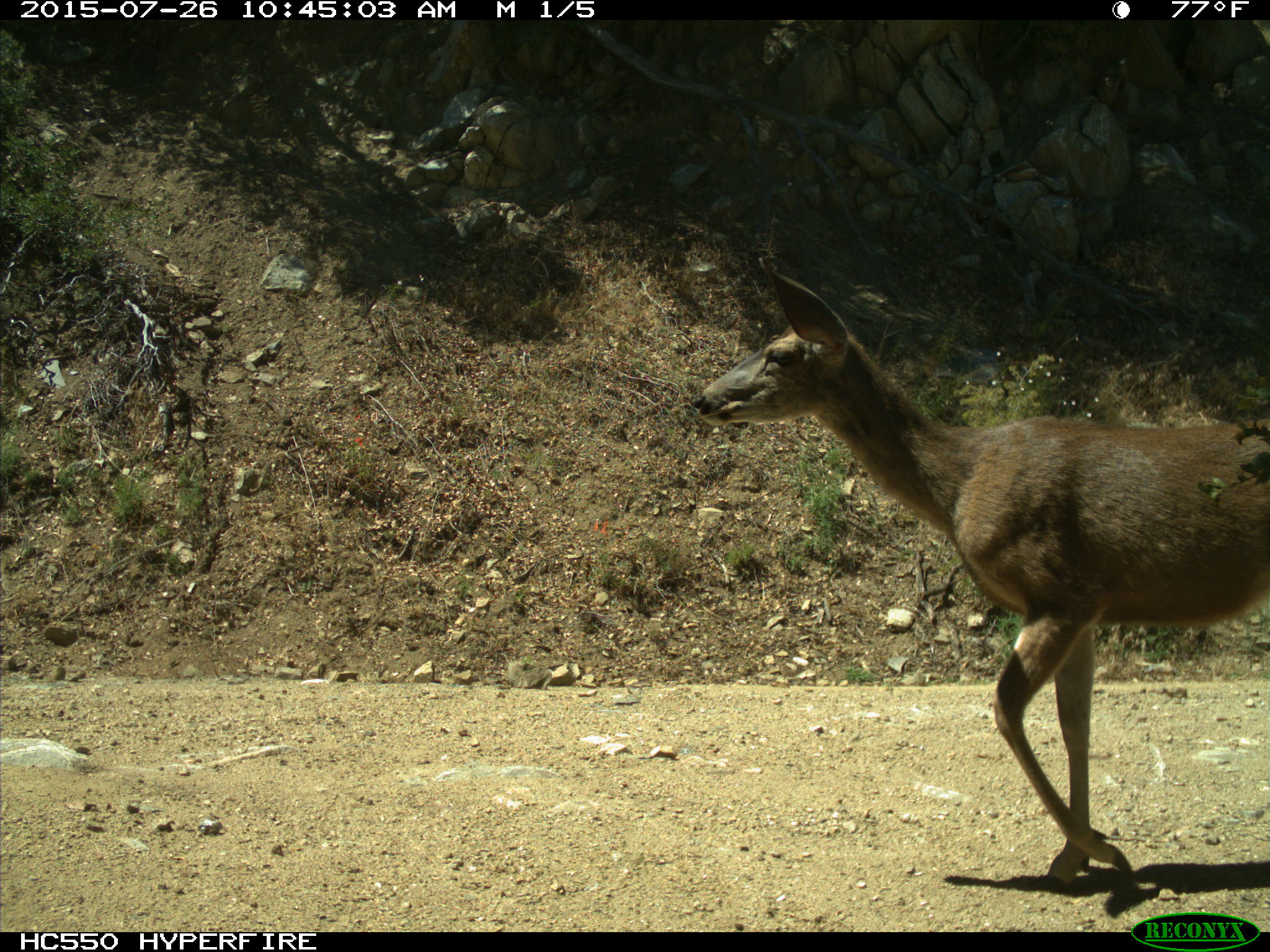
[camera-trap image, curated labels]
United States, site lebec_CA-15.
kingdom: Animalia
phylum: Chordata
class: Mammalia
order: Artiodactyla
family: Cervidae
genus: Odocoileus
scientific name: Odocoileus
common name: deer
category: unidentified deer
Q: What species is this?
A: Unidentified deer (deer) (Odocoileus).